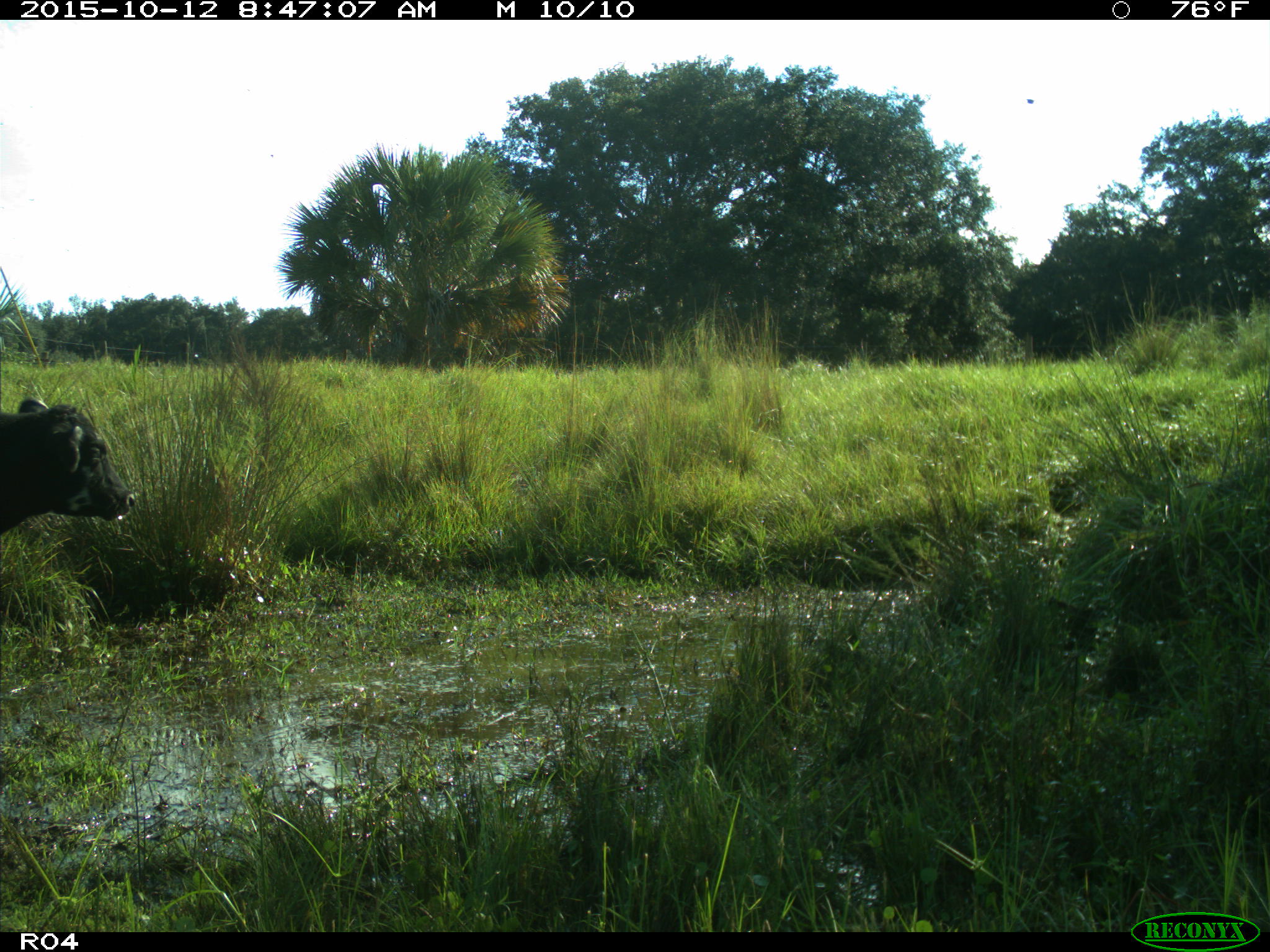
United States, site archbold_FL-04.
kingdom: Animalia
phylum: Chordata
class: Mammalia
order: Artiodactyla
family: Bovidae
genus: Bos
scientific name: Bos taurus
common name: domestic cow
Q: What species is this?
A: Bos taurus (domestic cow).